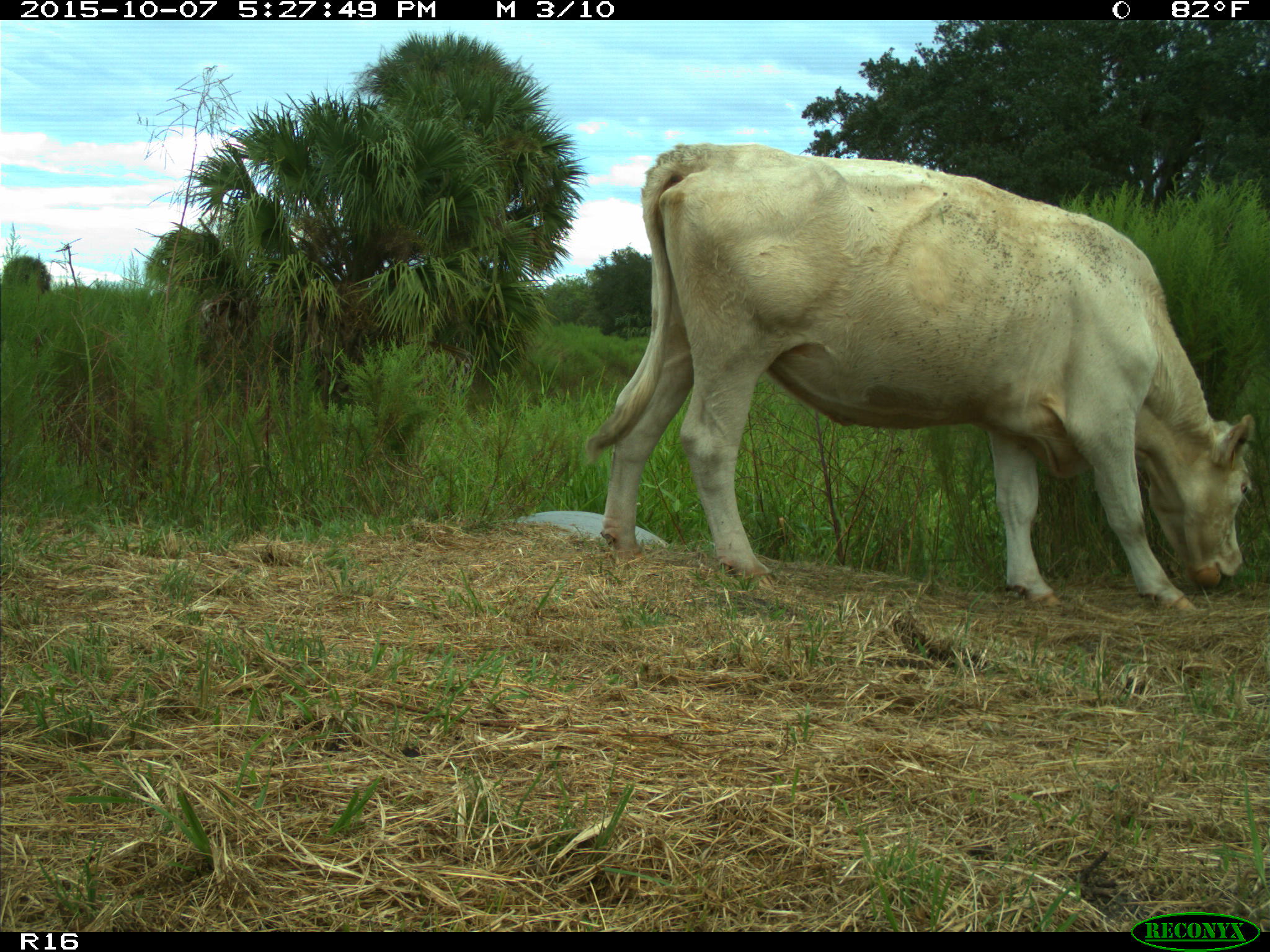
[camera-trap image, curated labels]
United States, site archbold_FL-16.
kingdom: Animalia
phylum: Chordata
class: Mammalia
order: Artiodactyla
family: Bovidae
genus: Bos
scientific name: Bos taurus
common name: domestic cow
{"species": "Bos taurus (domestic cow)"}